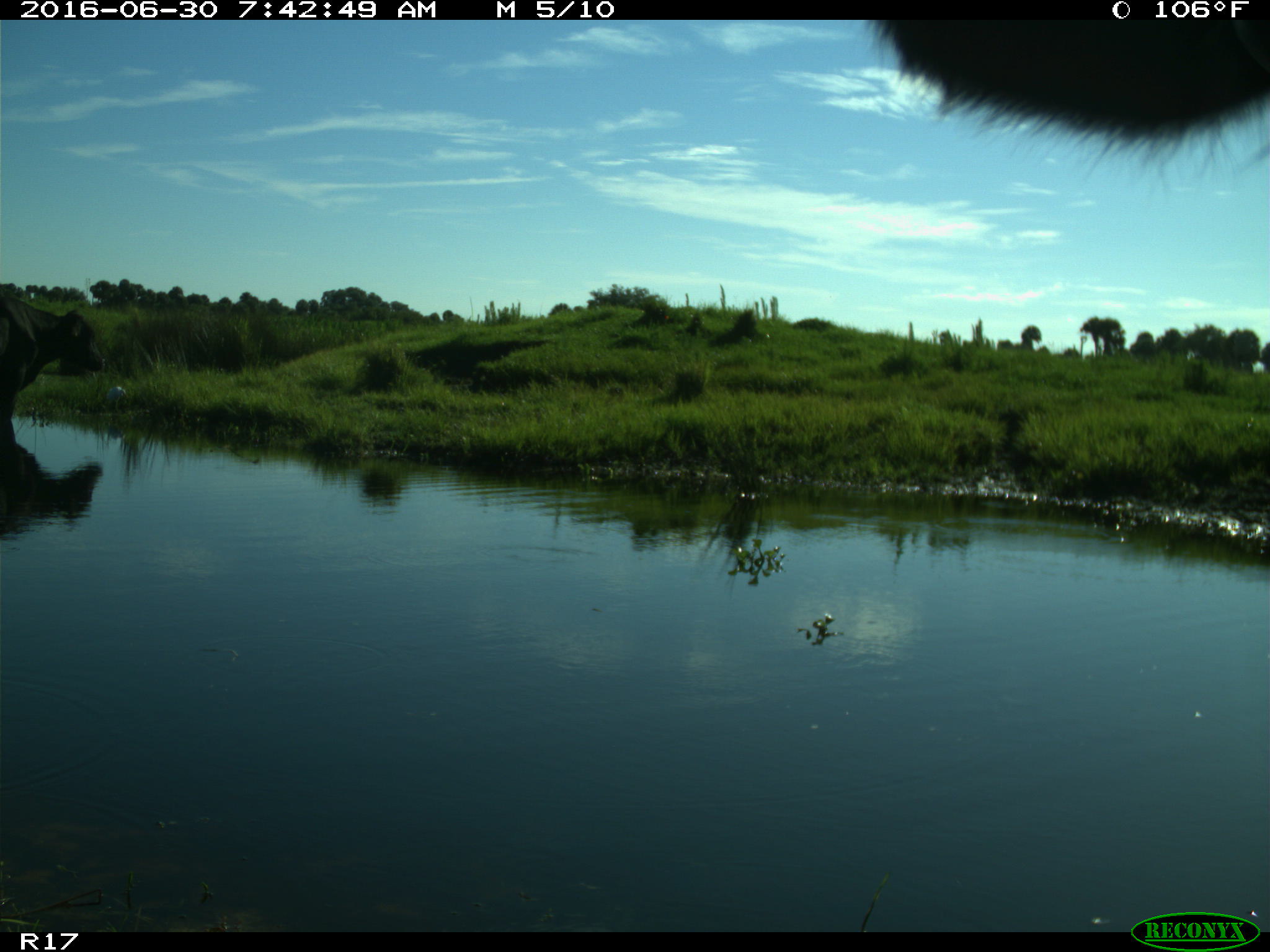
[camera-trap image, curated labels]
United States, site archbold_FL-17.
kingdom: Animalia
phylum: Chordata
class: Mammalia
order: Artiodactyla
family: Bovidae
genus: Bos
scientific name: Bos taurus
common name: domestic cow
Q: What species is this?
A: Bos taurus (domestic cow).